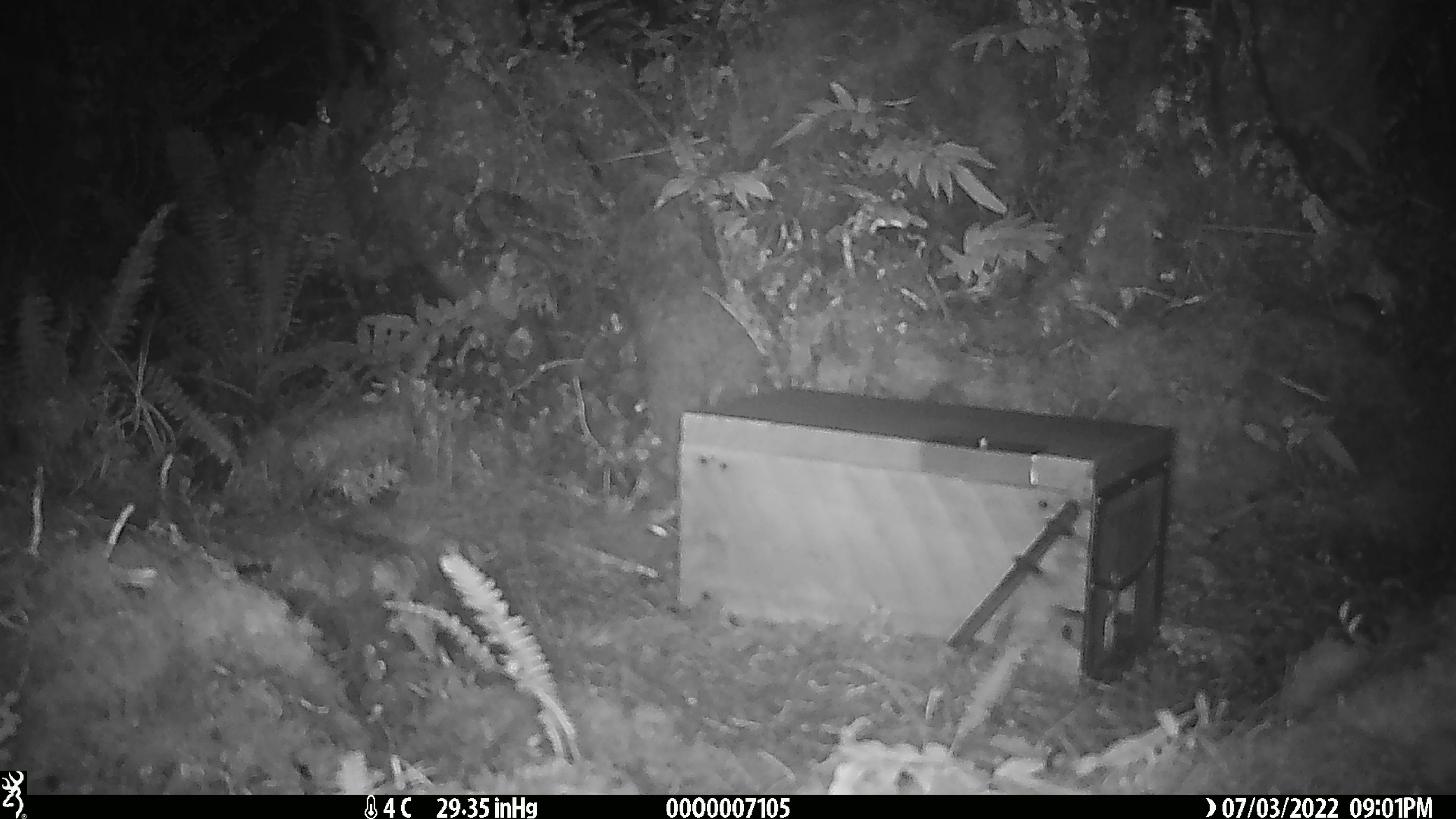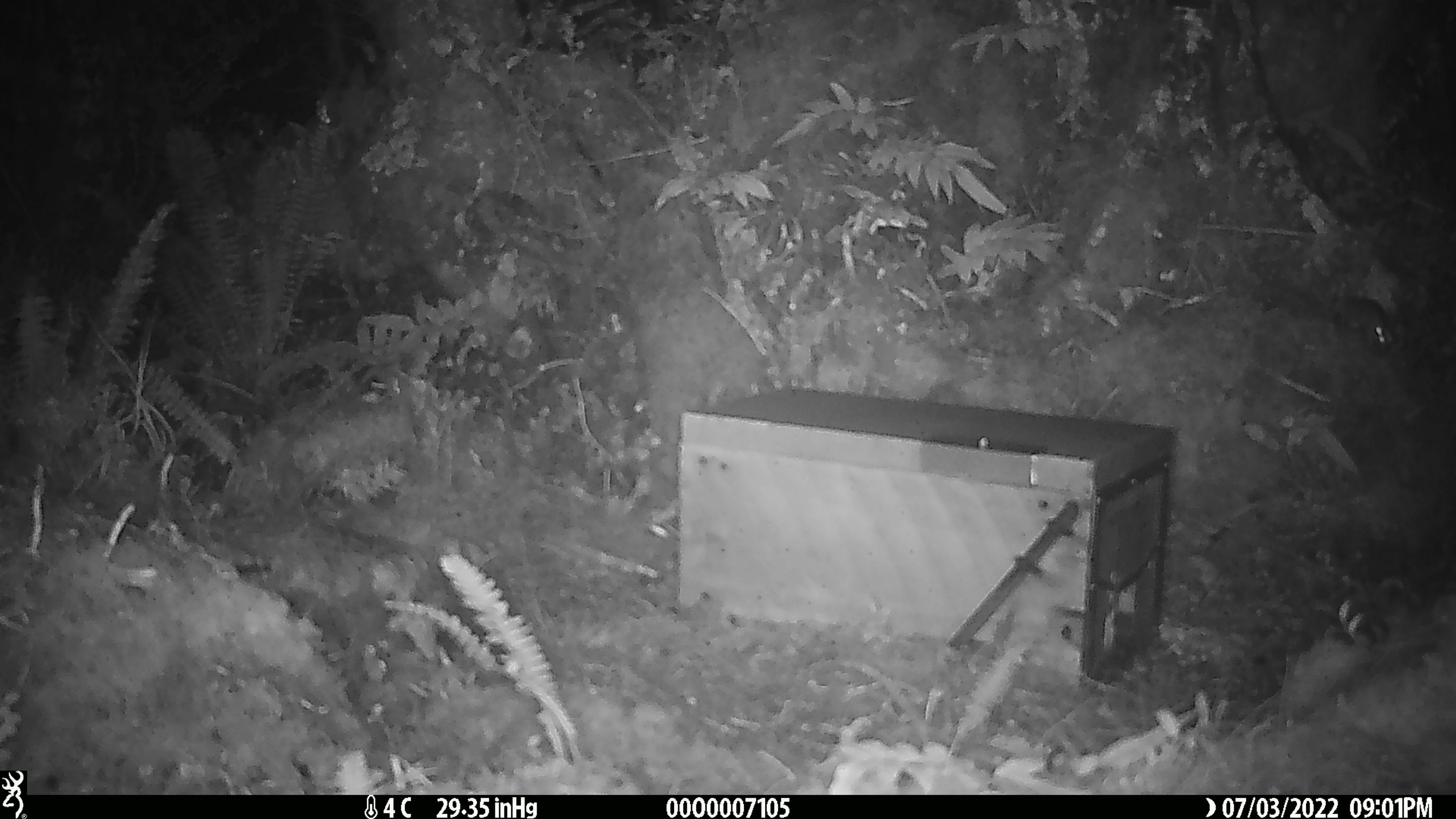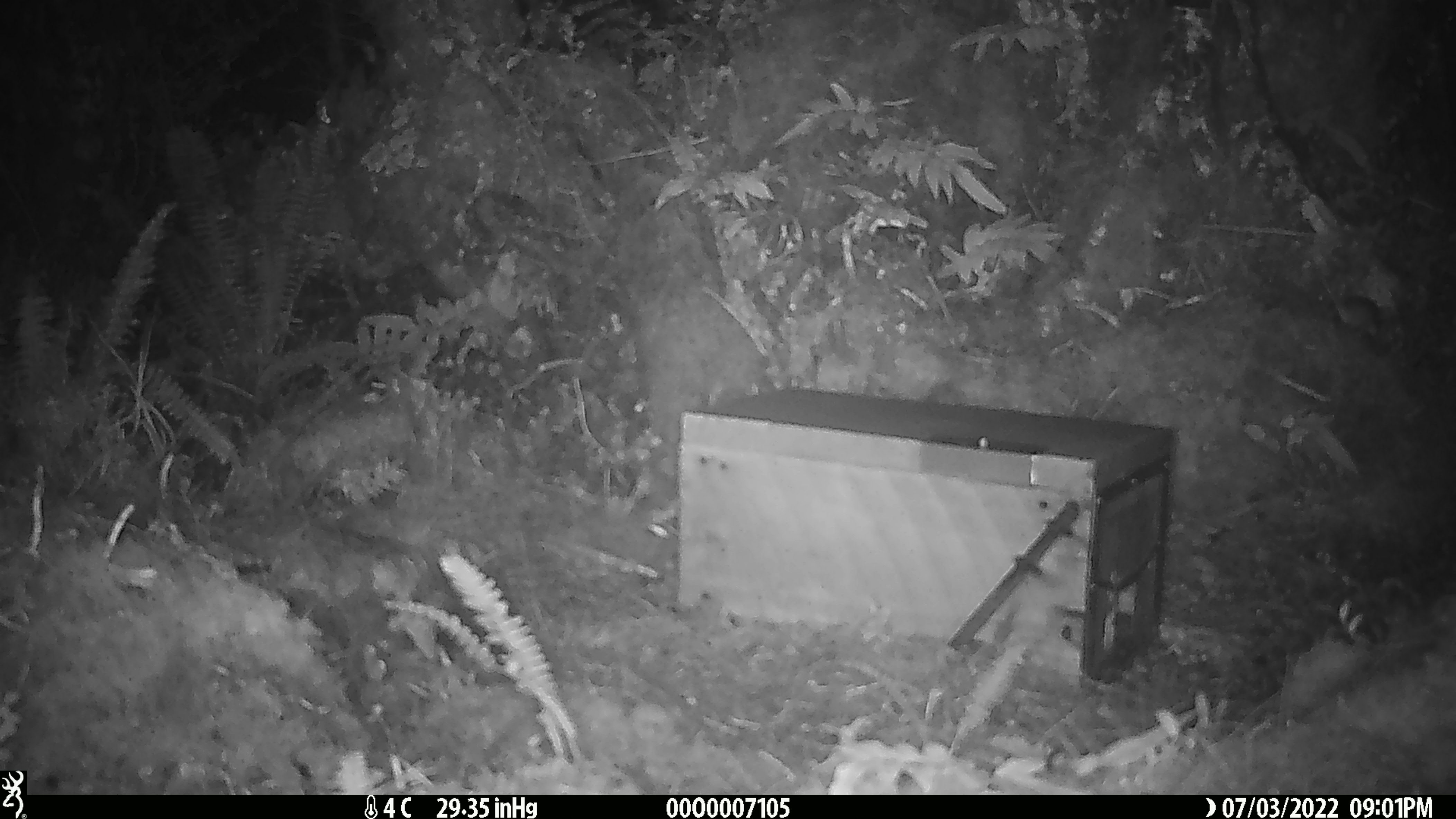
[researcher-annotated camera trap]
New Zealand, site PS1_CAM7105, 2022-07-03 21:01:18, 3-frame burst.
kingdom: Animalia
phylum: Chordata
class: Mammalia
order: Rodentia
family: Muridae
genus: Mus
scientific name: Mus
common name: mouse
Mouse (Mus).